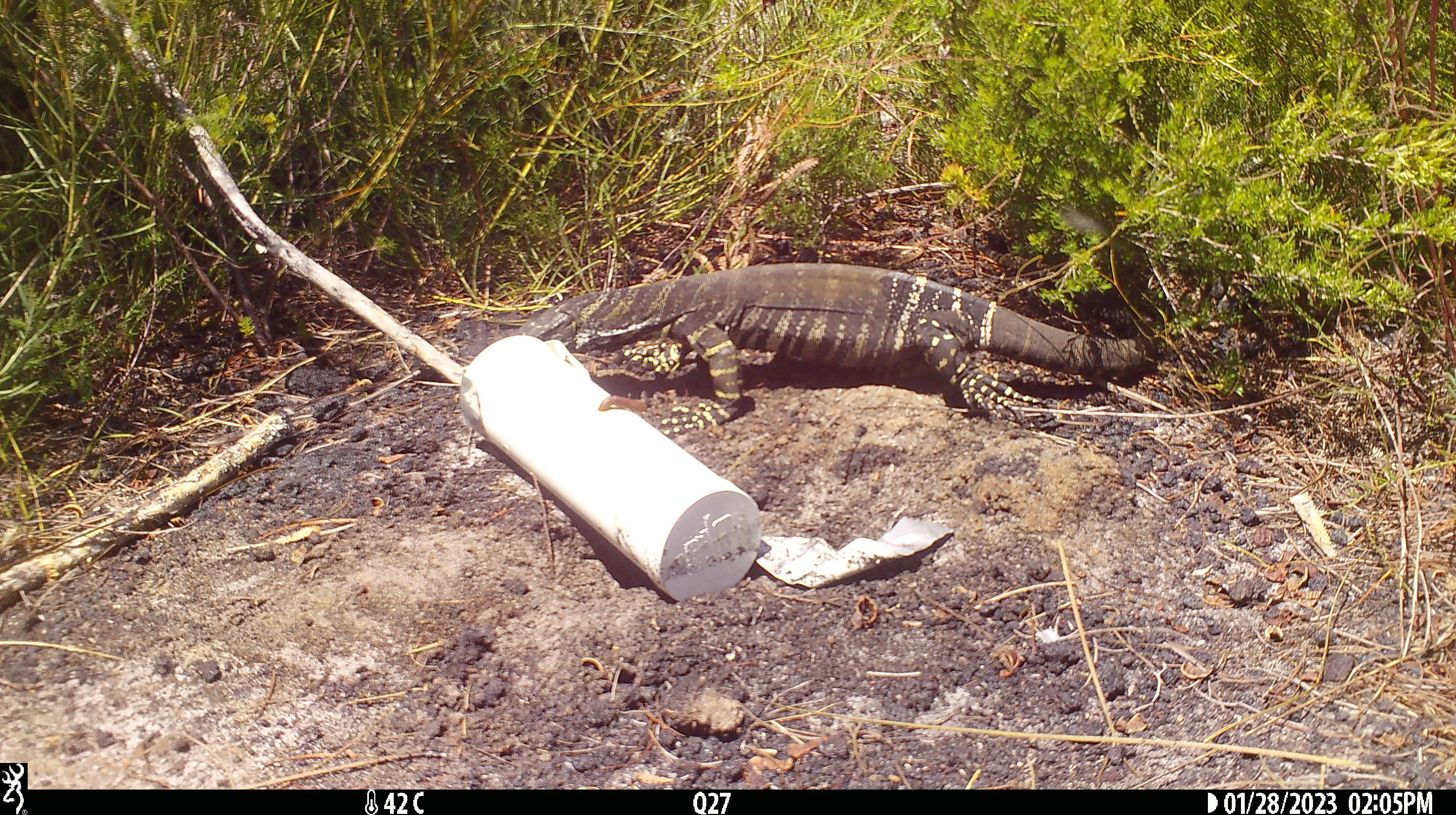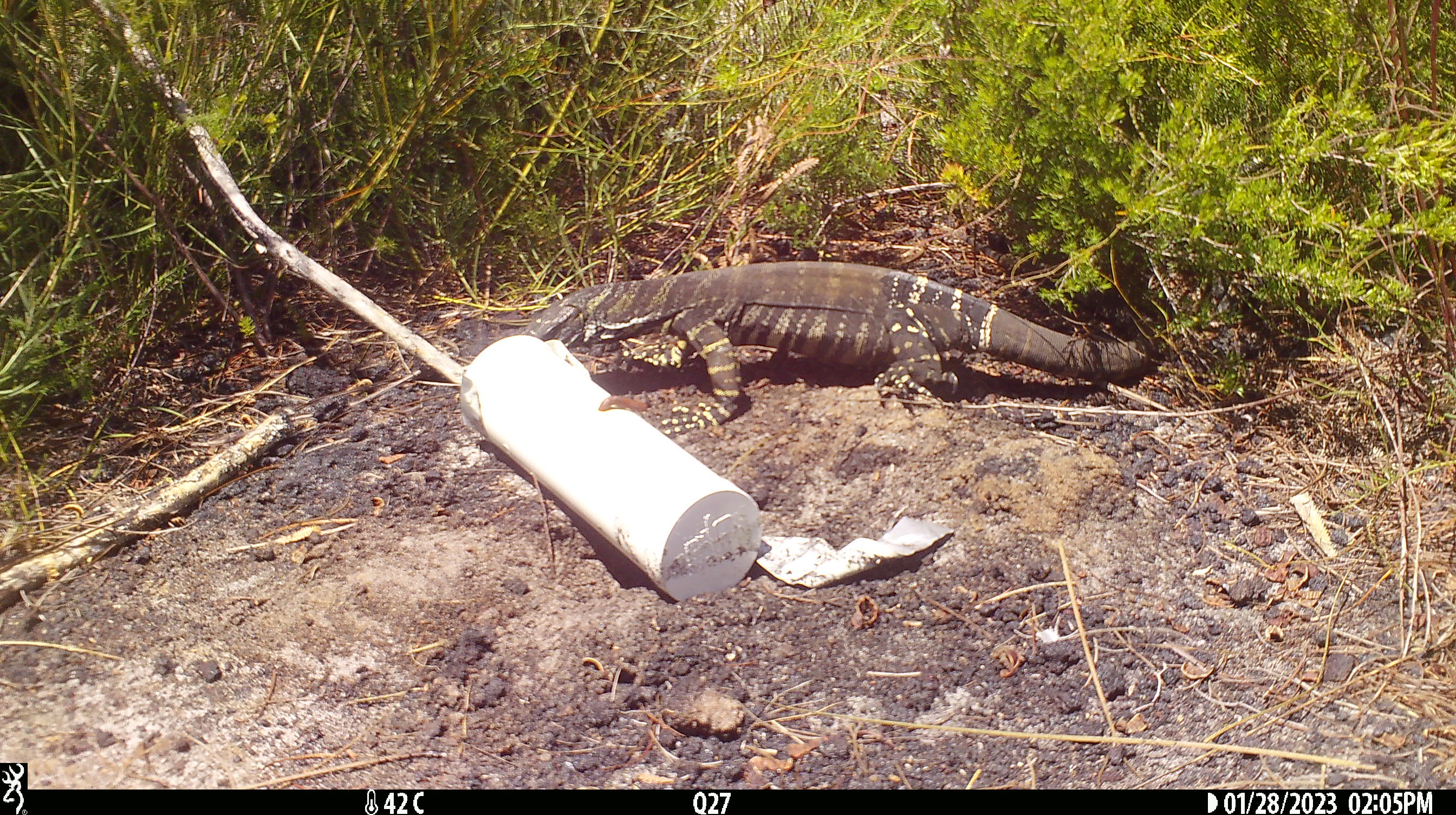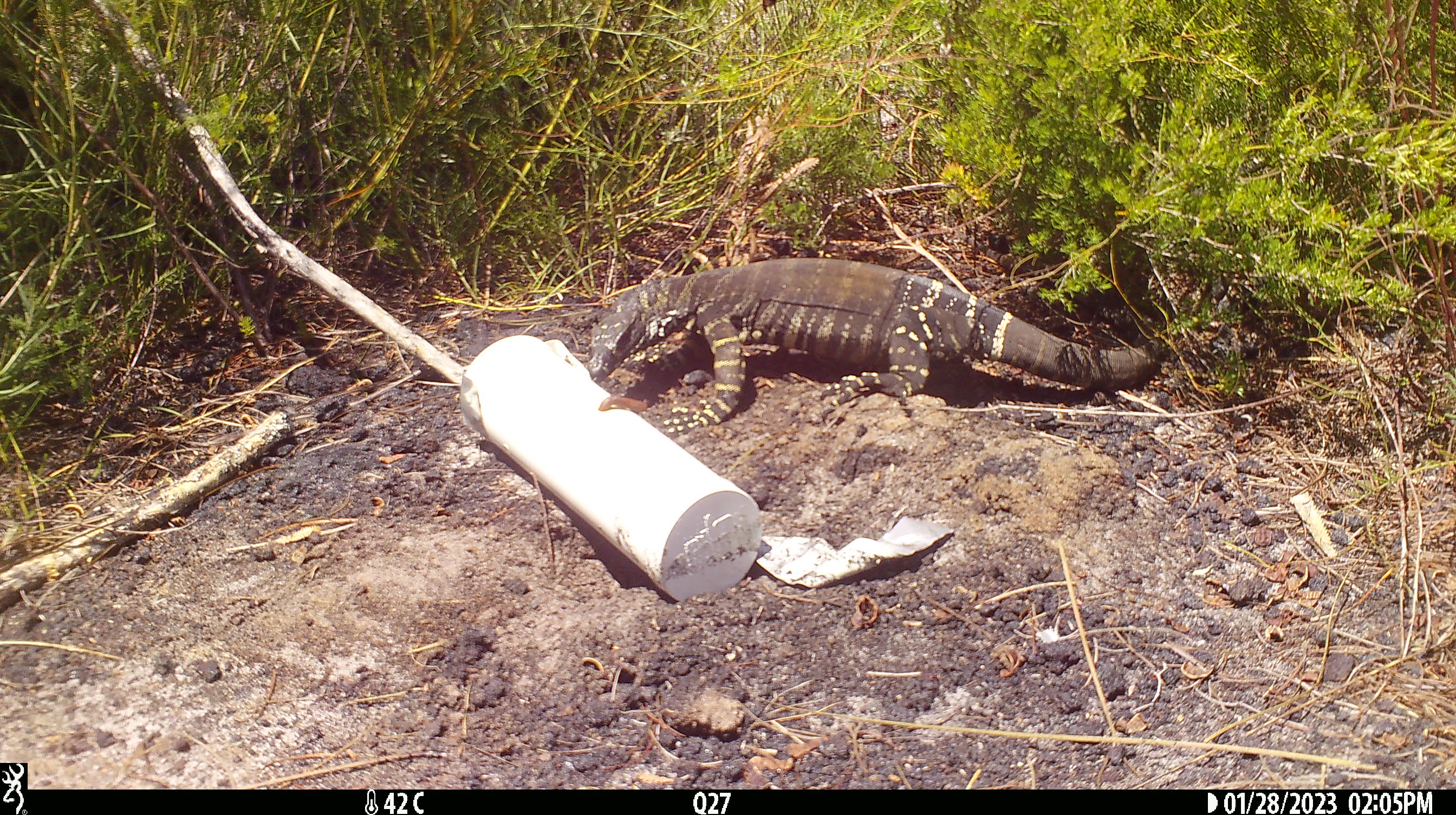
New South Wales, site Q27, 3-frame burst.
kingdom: Animalia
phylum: Chordata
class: Reptilia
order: Squamata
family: Varanidae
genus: Varanus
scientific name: Varanus varius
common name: lace monitor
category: goanna